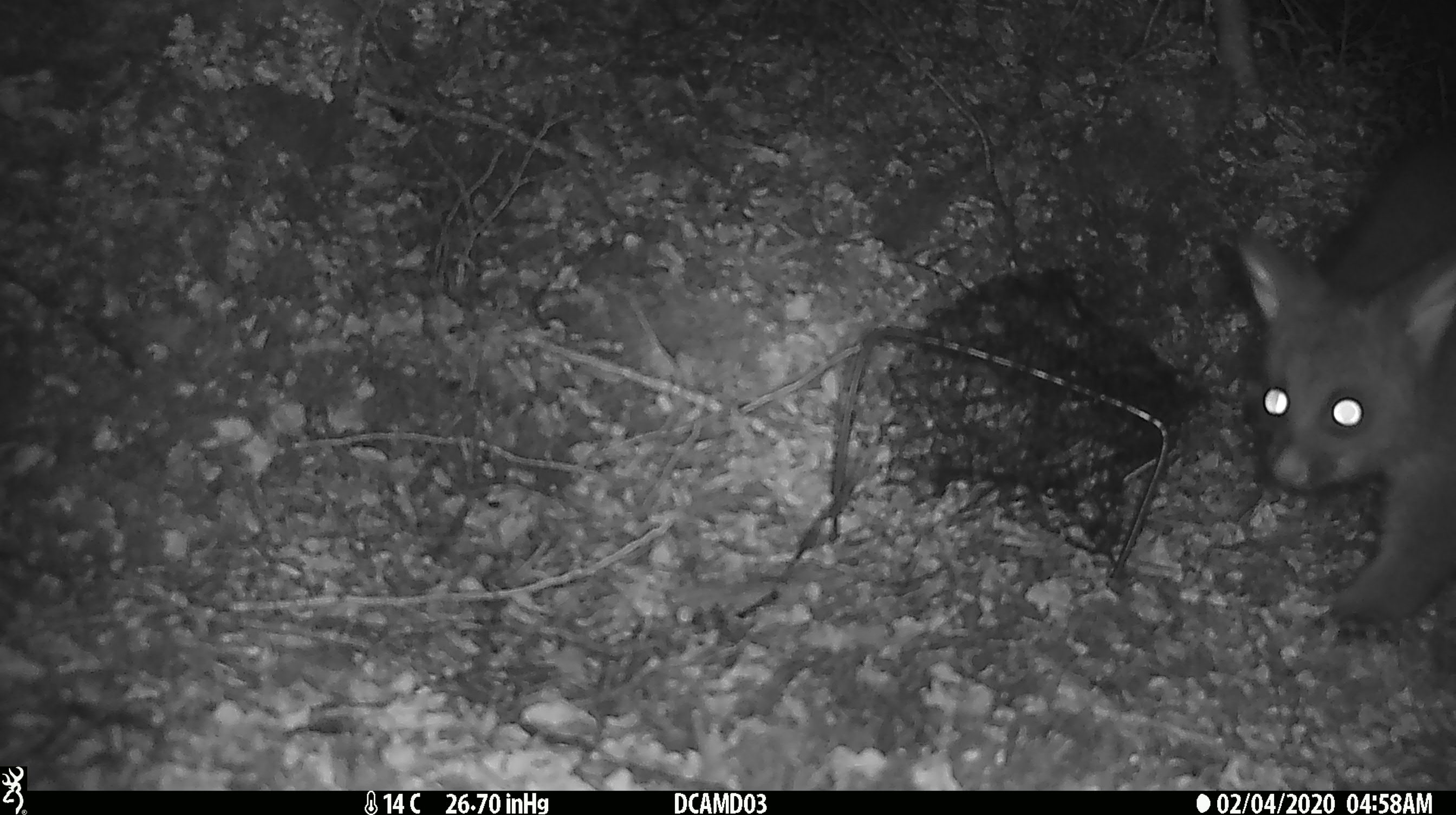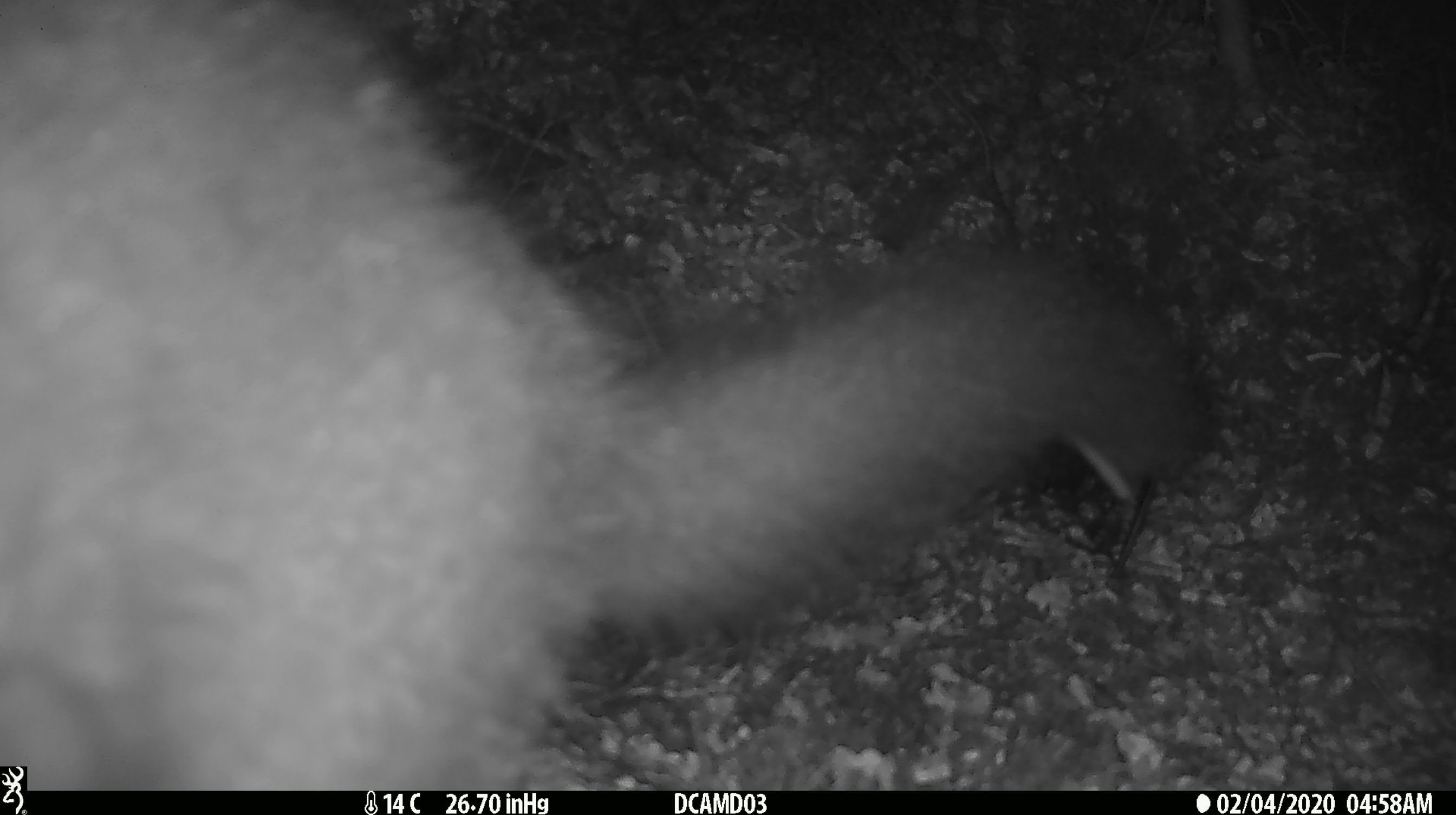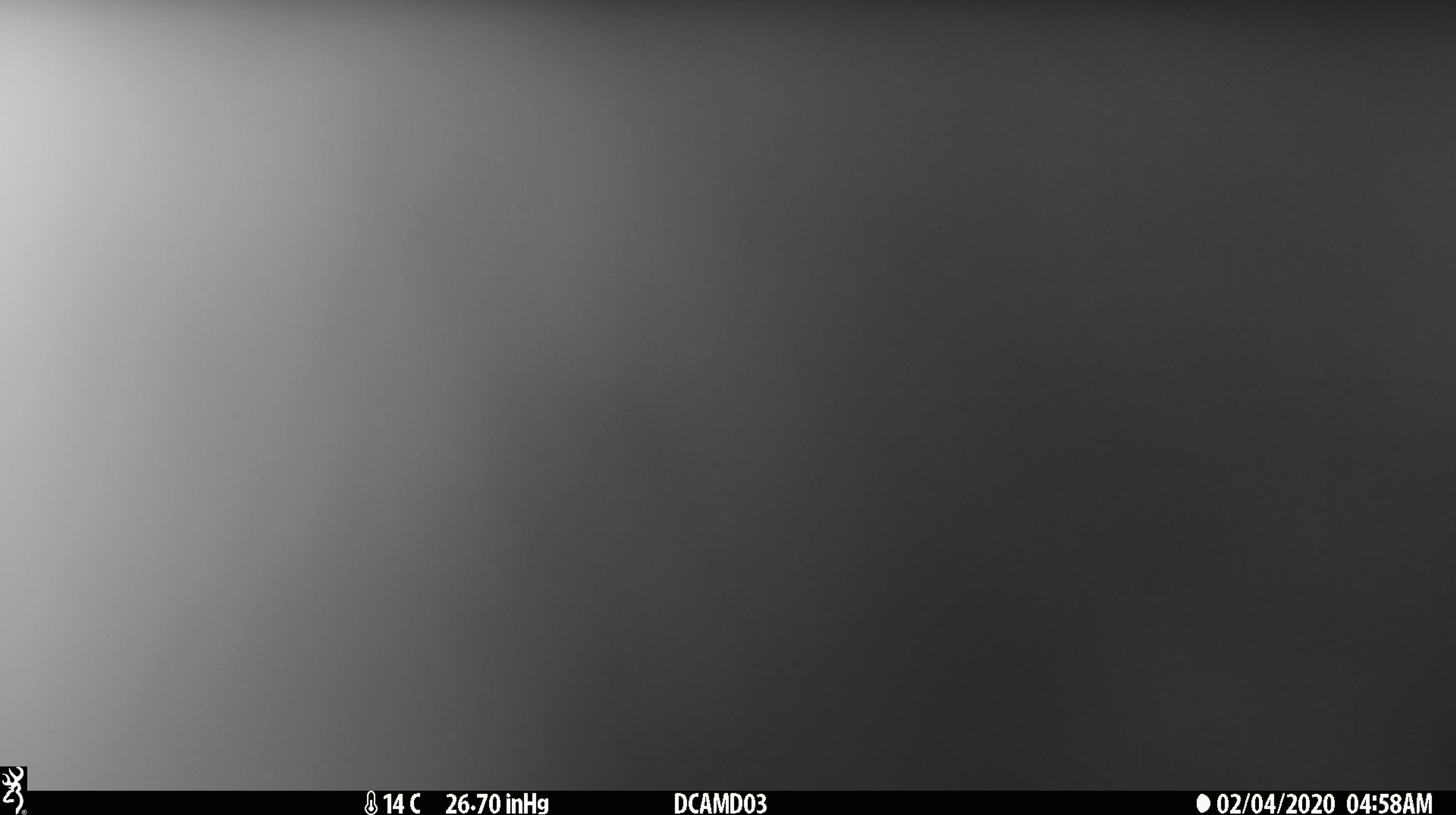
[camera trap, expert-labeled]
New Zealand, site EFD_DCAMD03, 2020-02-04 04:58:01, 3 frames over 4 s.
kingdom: Animalia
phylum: Chordata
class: Mammalia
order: Diprotodontia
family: Phalangeridae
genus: Trichosurus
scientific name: Trichosurus vulpecula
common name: common brushtail possum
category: possum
Possum (common brushtail possum) (Trichosurus vulpecula).